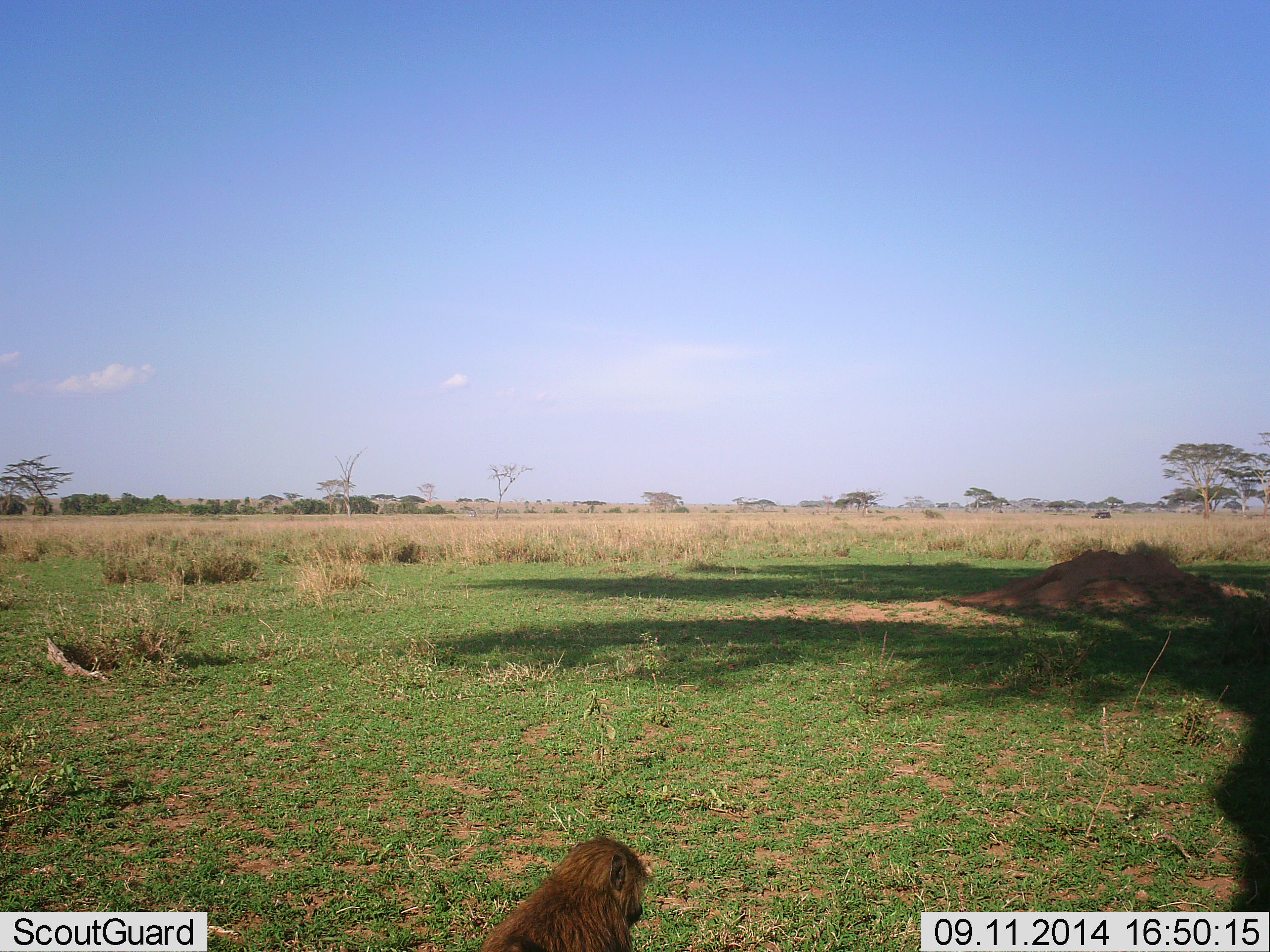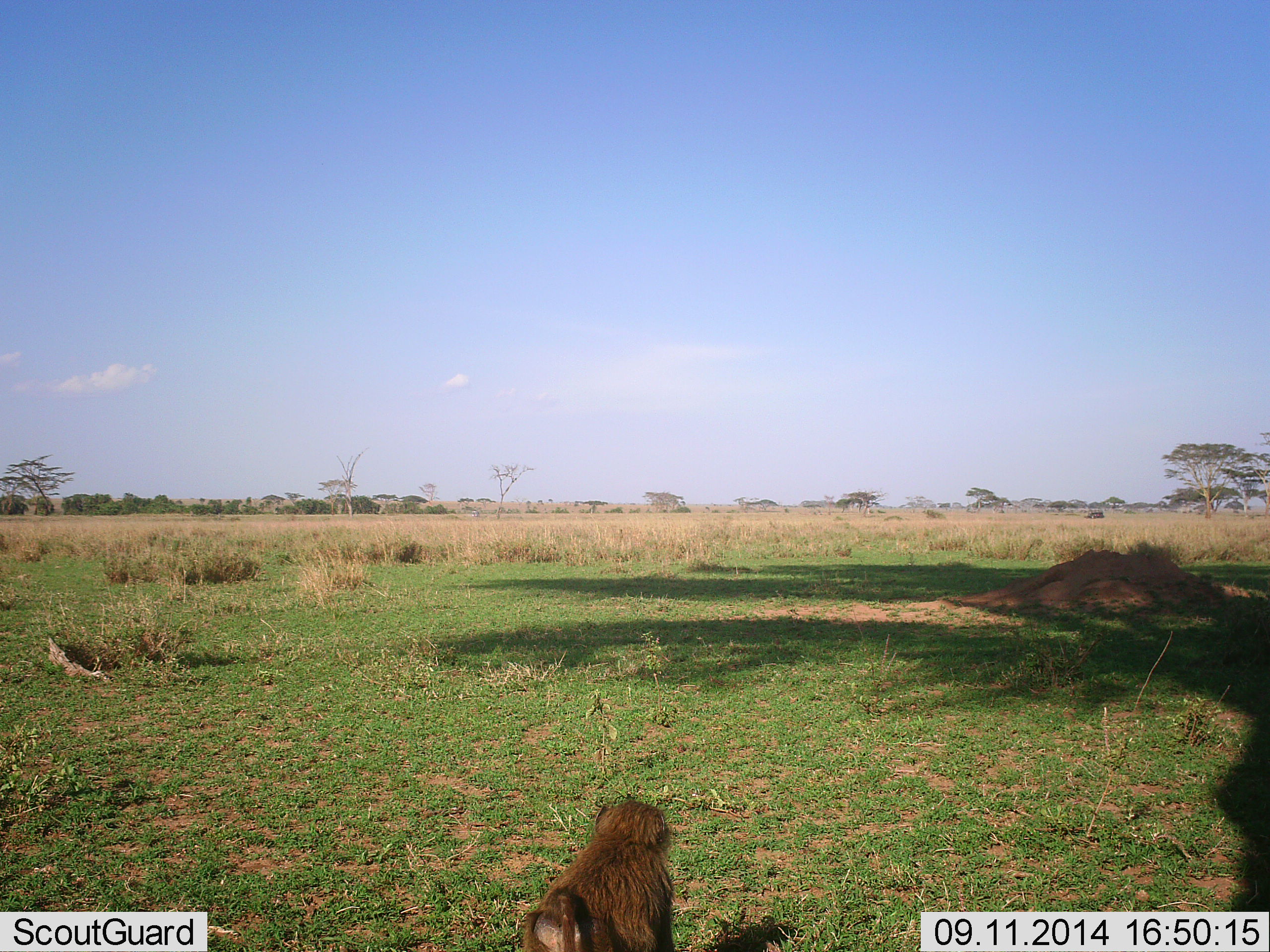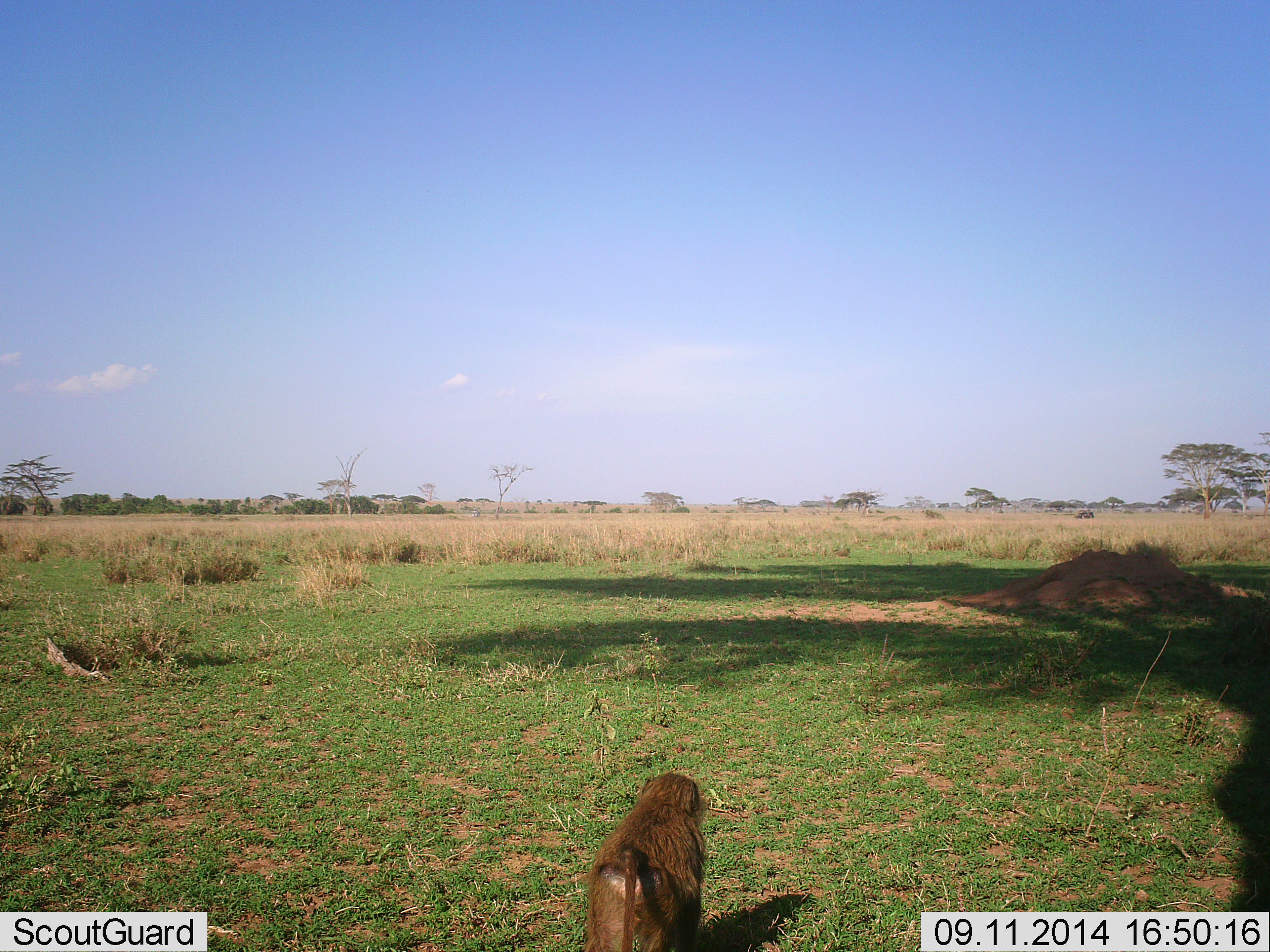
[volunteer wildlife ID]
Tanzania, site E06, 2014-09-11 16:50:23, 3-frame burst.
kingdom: Animalia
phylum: Chordata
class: Mammalia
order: Primates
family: Cercopithecidae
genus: Papio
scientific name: Papio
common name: baboon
Baboon (Papio), count 1. Behavior (volunteer vote fractions): standing 18%, resting 9%, moving 82%, interacting 0%. Young present (vote fraction): 9%. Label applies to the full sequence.